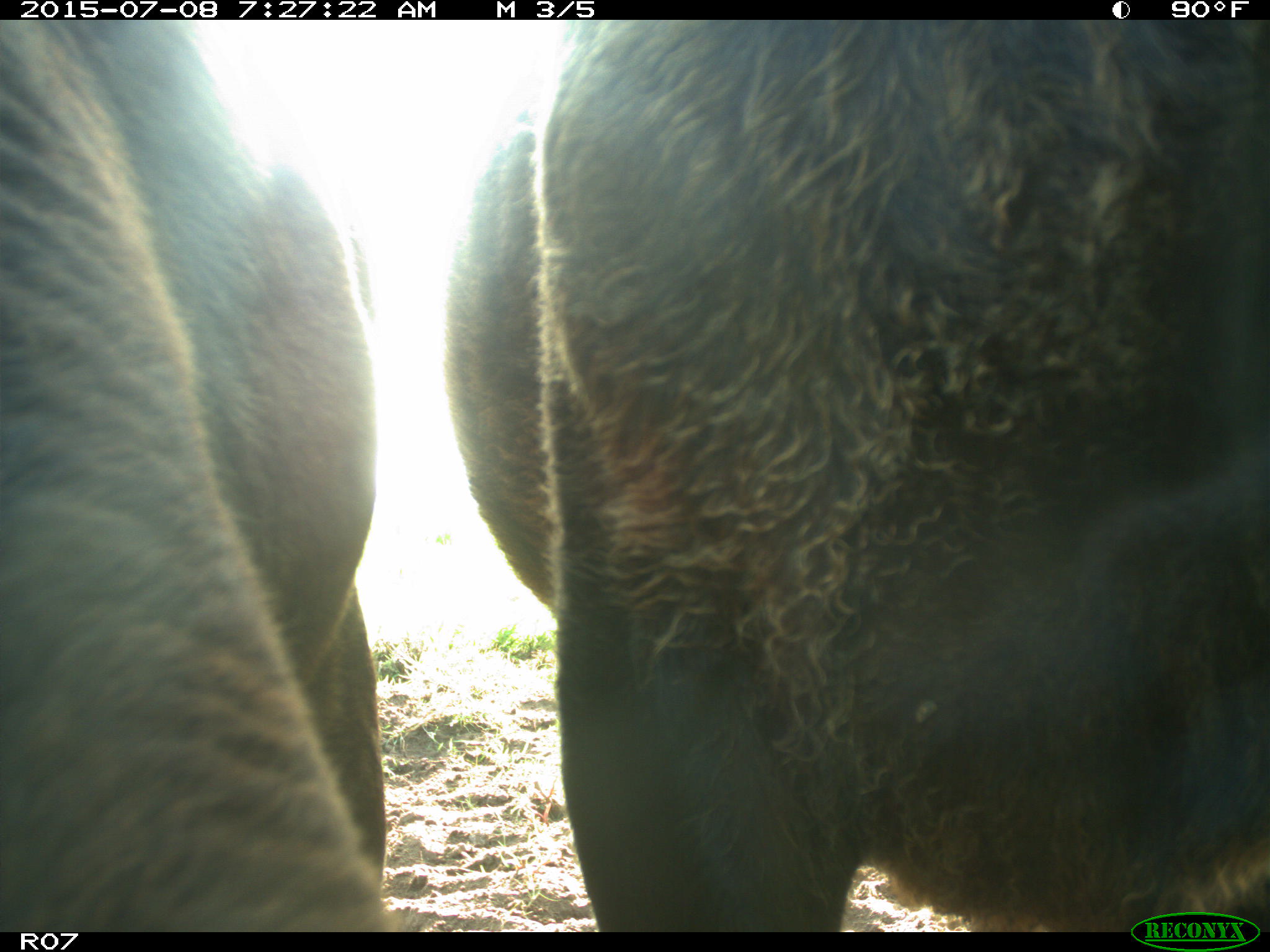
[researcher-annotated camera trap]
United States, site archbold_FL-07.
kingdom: Animalia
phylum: Chordata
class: Mammalia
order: Artiodactyla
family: Bovidae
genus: Bos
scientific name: Bos taurus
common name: domestic cow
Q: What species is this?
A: Bos taurus (domestic cow).